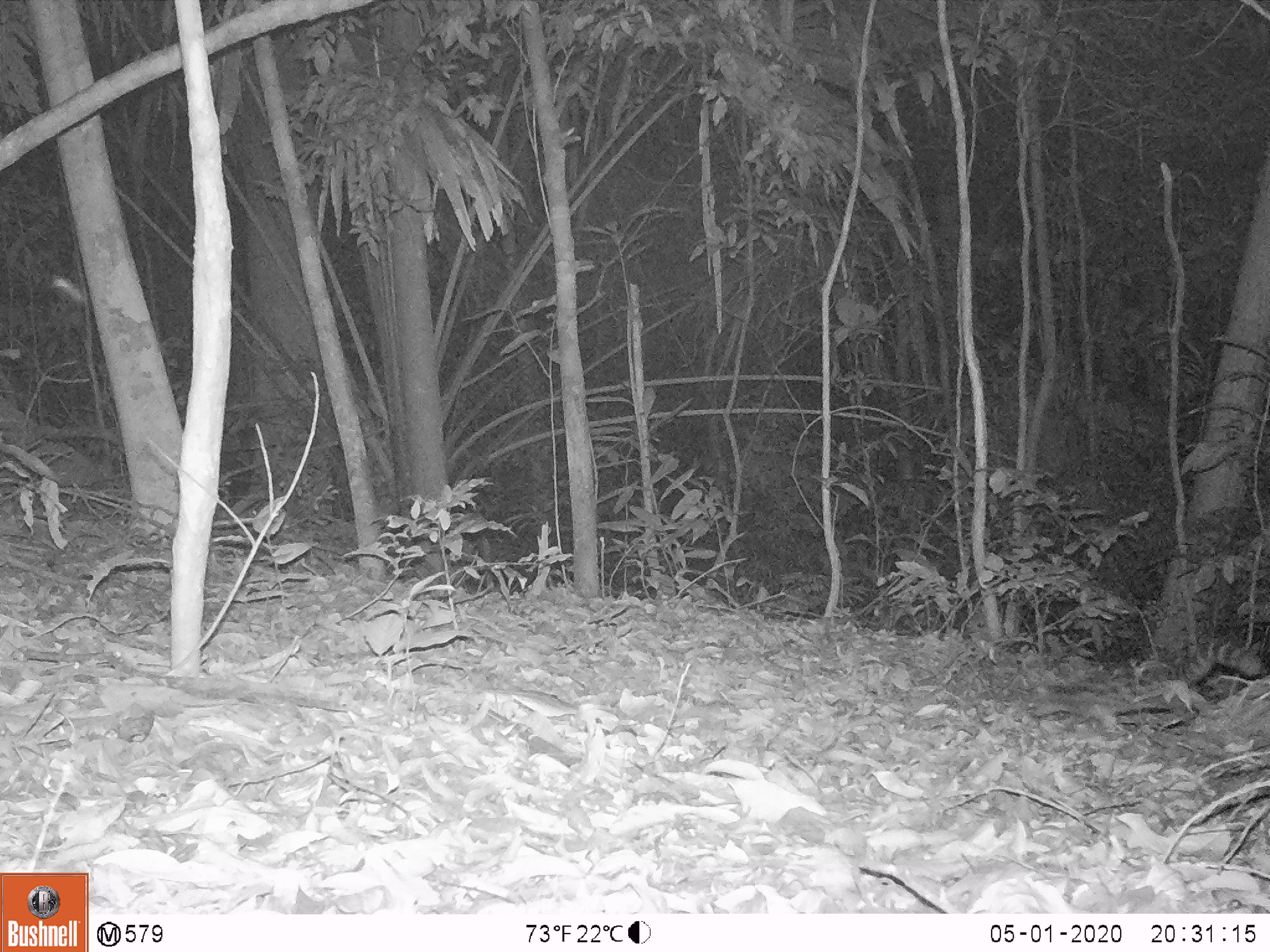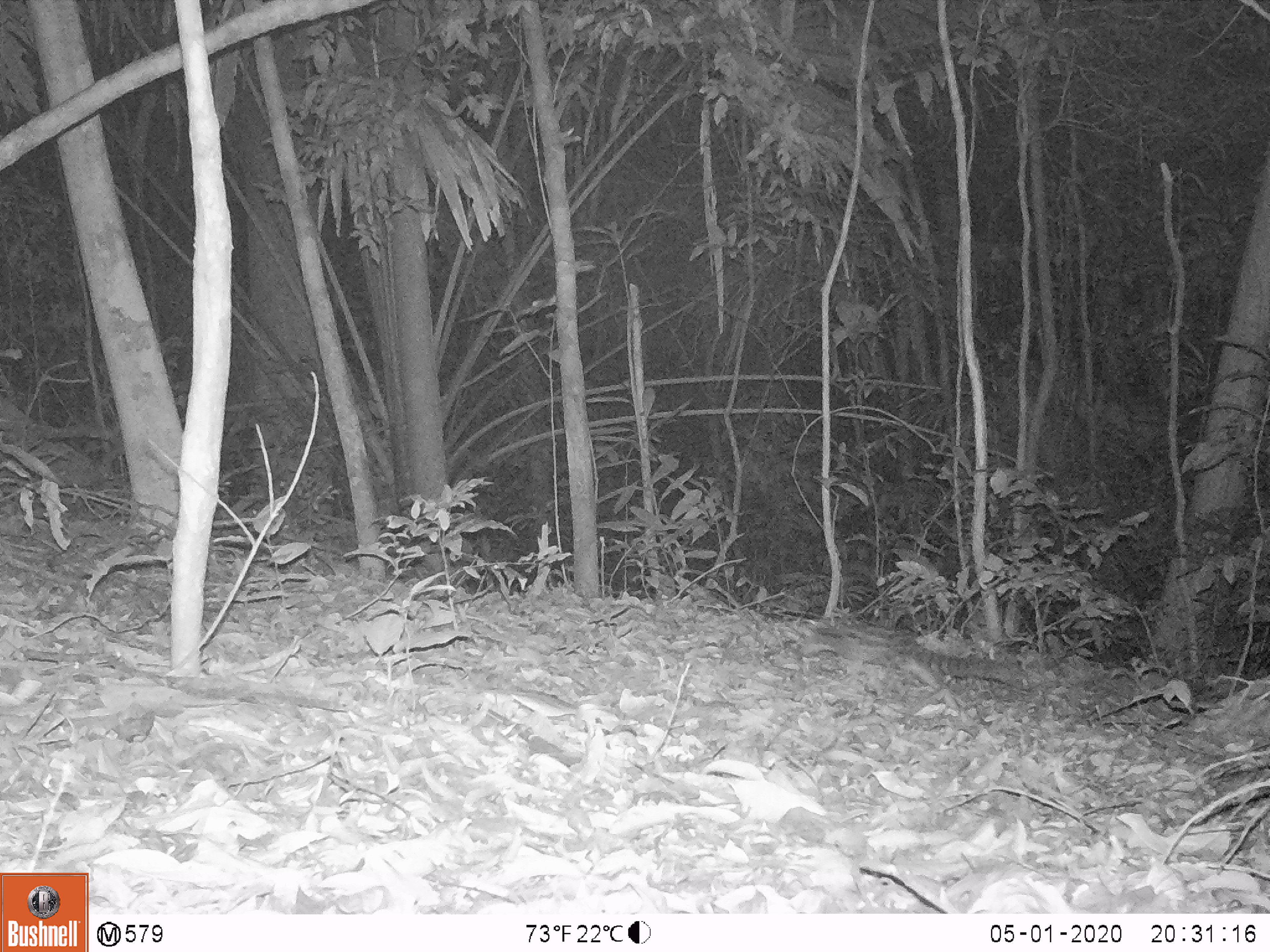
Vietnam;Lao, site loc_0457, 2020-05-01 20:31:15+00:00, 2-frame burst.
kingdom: Animalia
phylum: Chordata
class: Mammalia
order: Carnivora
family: Prionodontidae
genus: Prionodon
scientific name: Prionodon pardicolor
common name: spotted linsang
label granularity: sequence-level